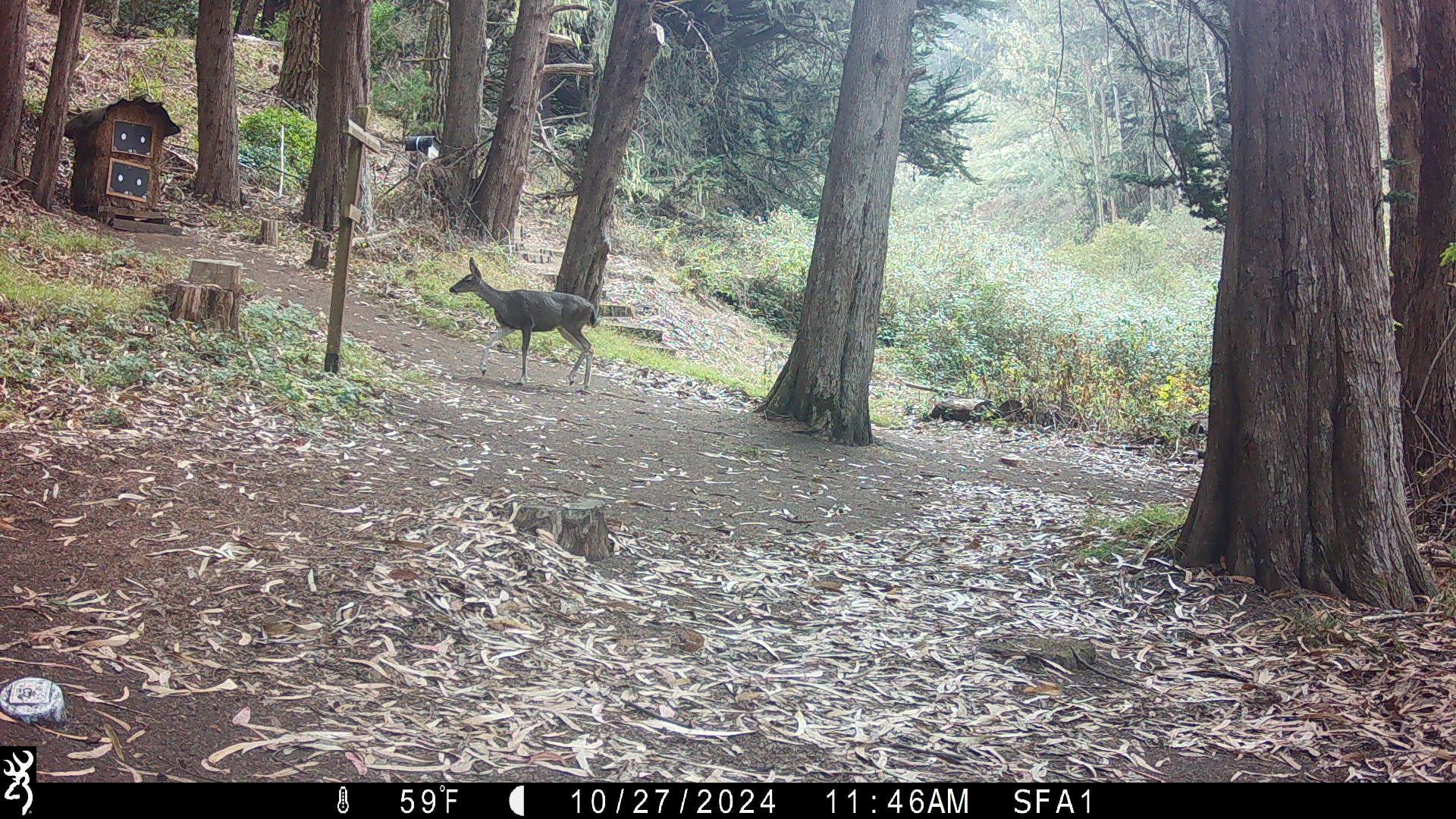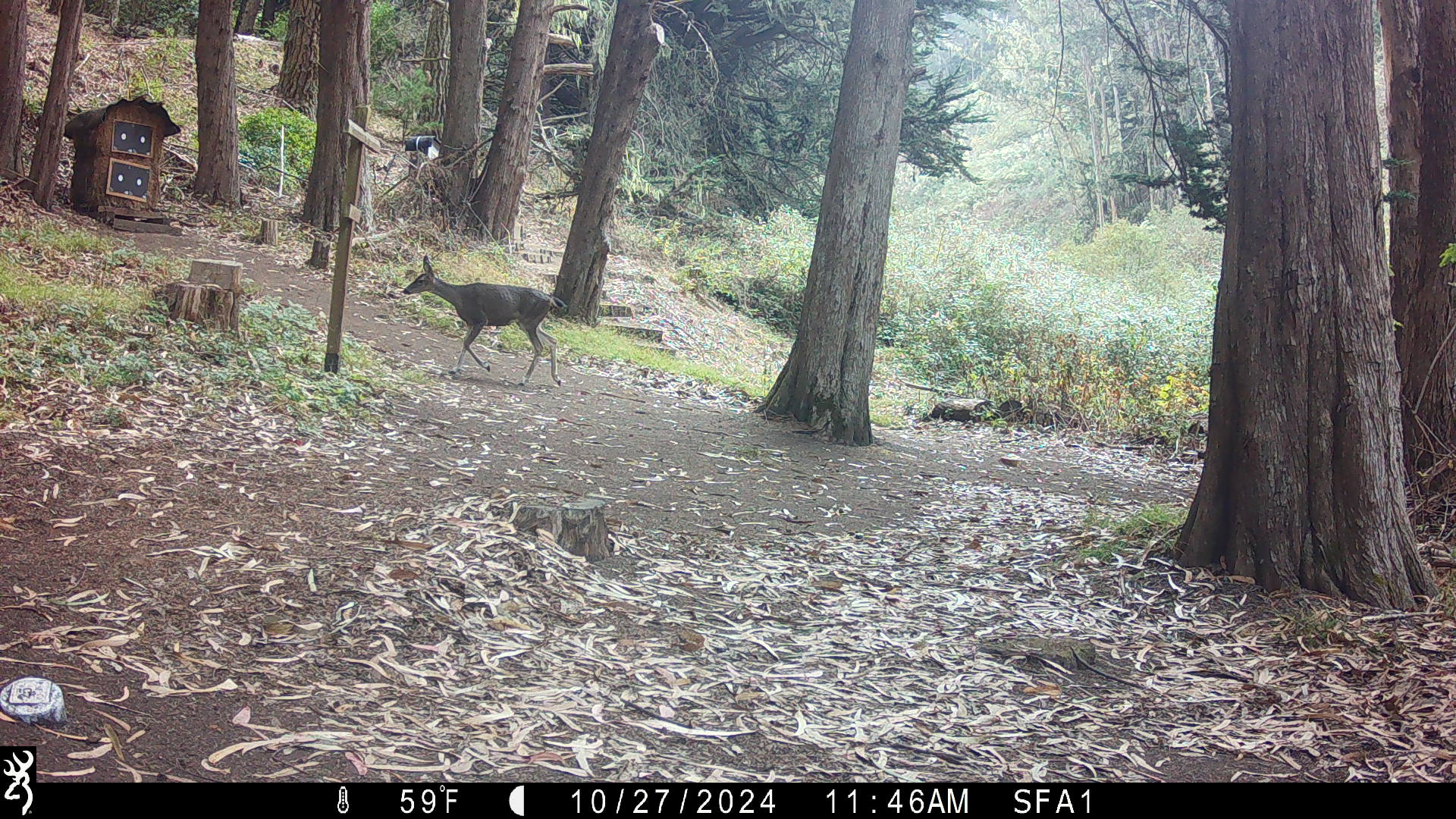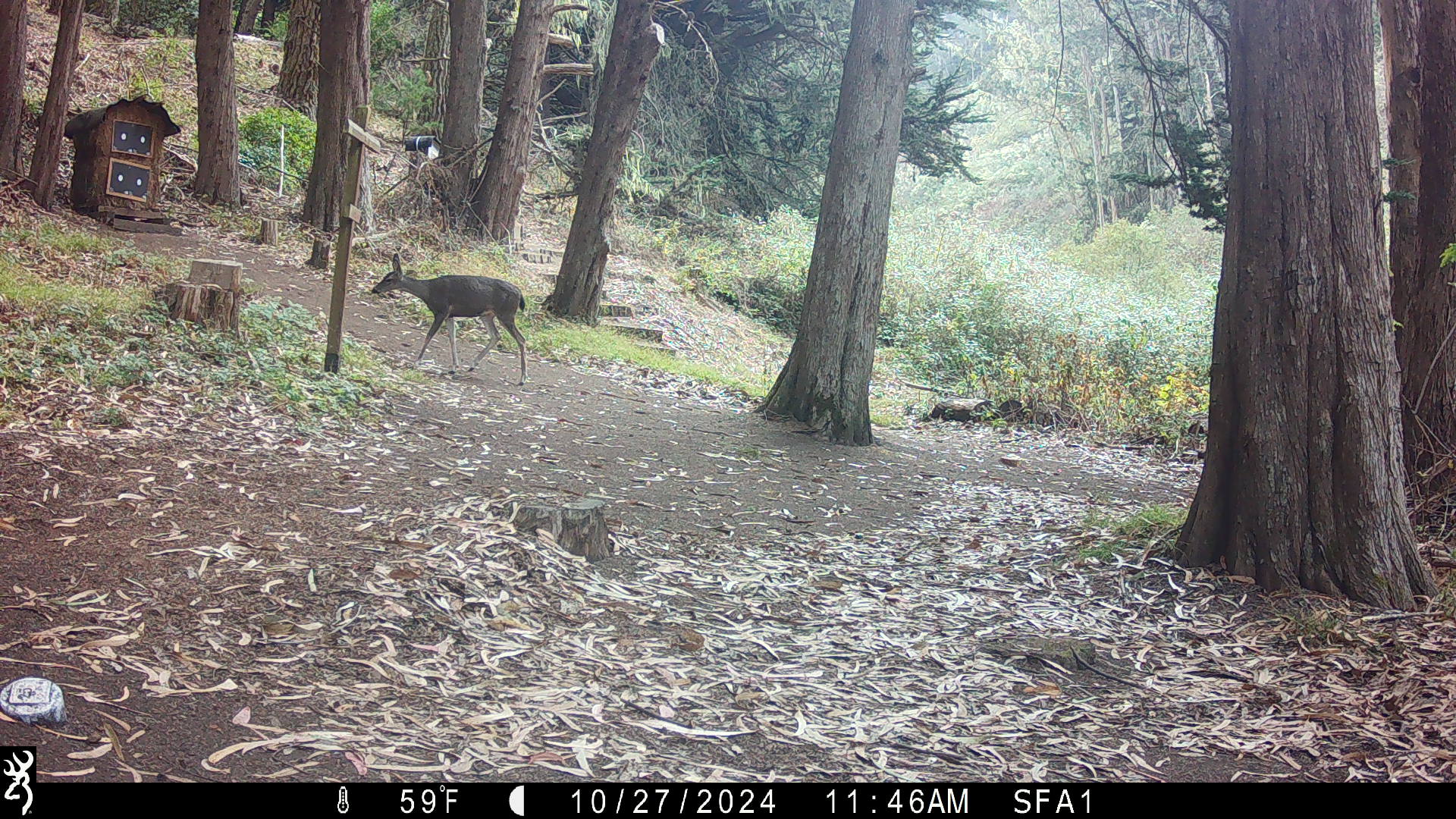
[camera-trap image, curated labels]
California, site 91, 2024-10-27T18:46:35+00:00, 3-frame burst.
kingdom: Animalia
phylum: Chordata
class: Mammalia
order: Artiodactyla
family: Cervidae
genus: Odocoileus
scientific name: Odocoileus hemionus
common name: mule deer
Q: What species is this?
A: Mule deer (Odocoileus hemionus).